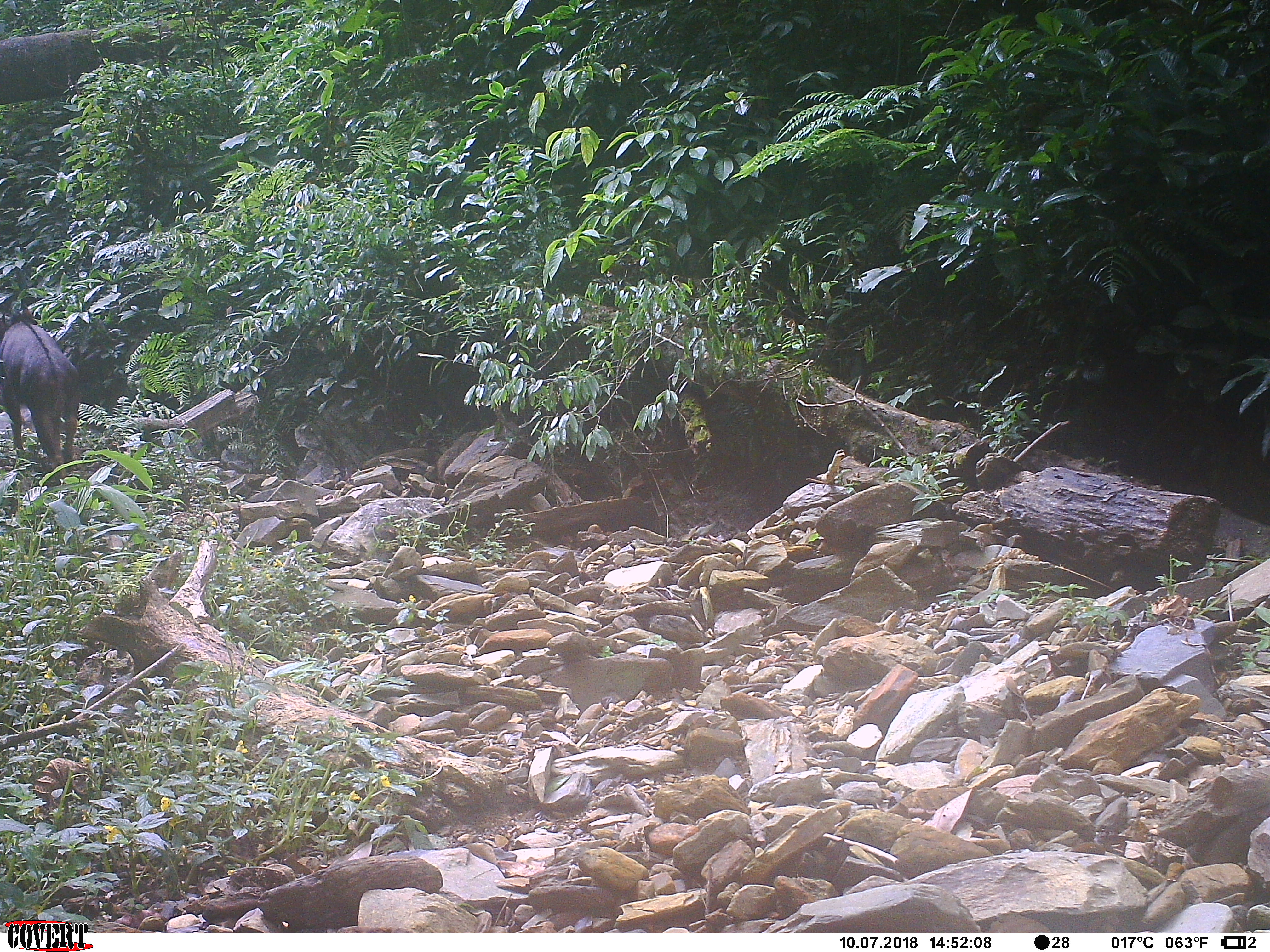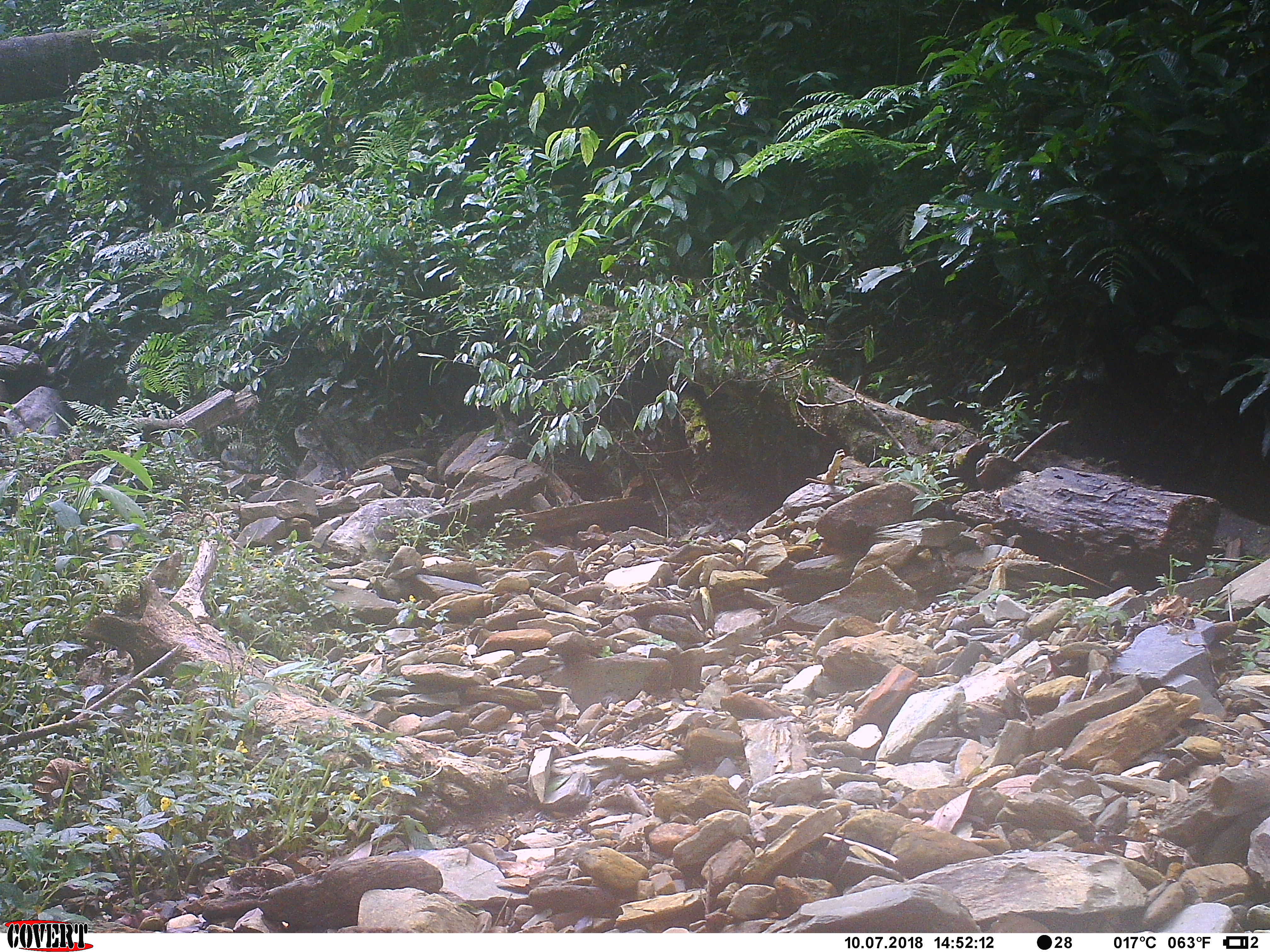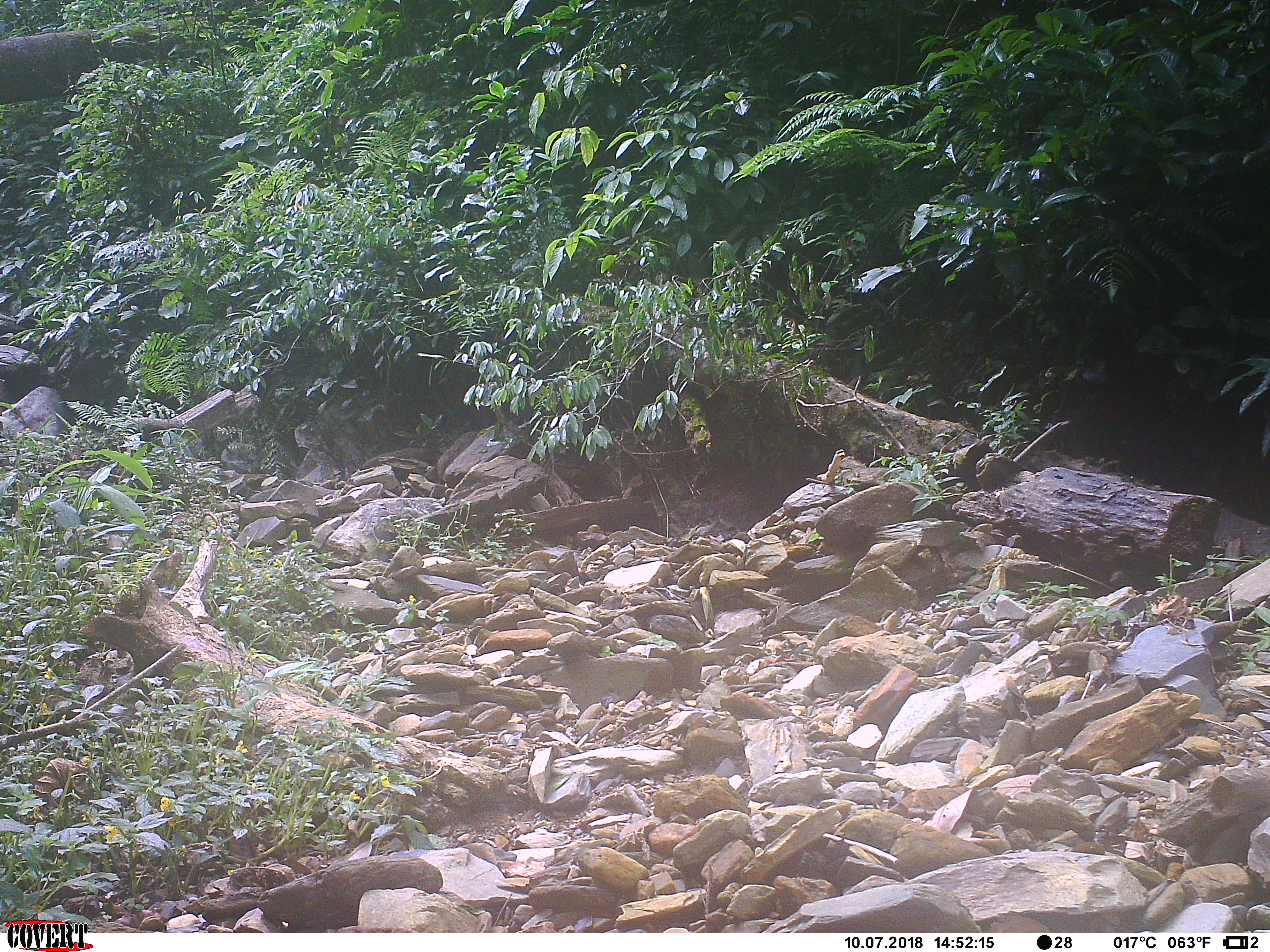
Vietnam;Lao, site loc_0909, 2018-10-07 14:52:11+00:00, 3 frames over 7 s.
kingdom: Animalia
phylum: Chordata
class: Mammalia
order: Artiodactyla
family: Bovidae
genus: Capricornis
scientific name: Capricornis sumatraensis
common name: chinese serow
Chinese serow (Capricornis sumatraensis). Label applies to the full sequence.